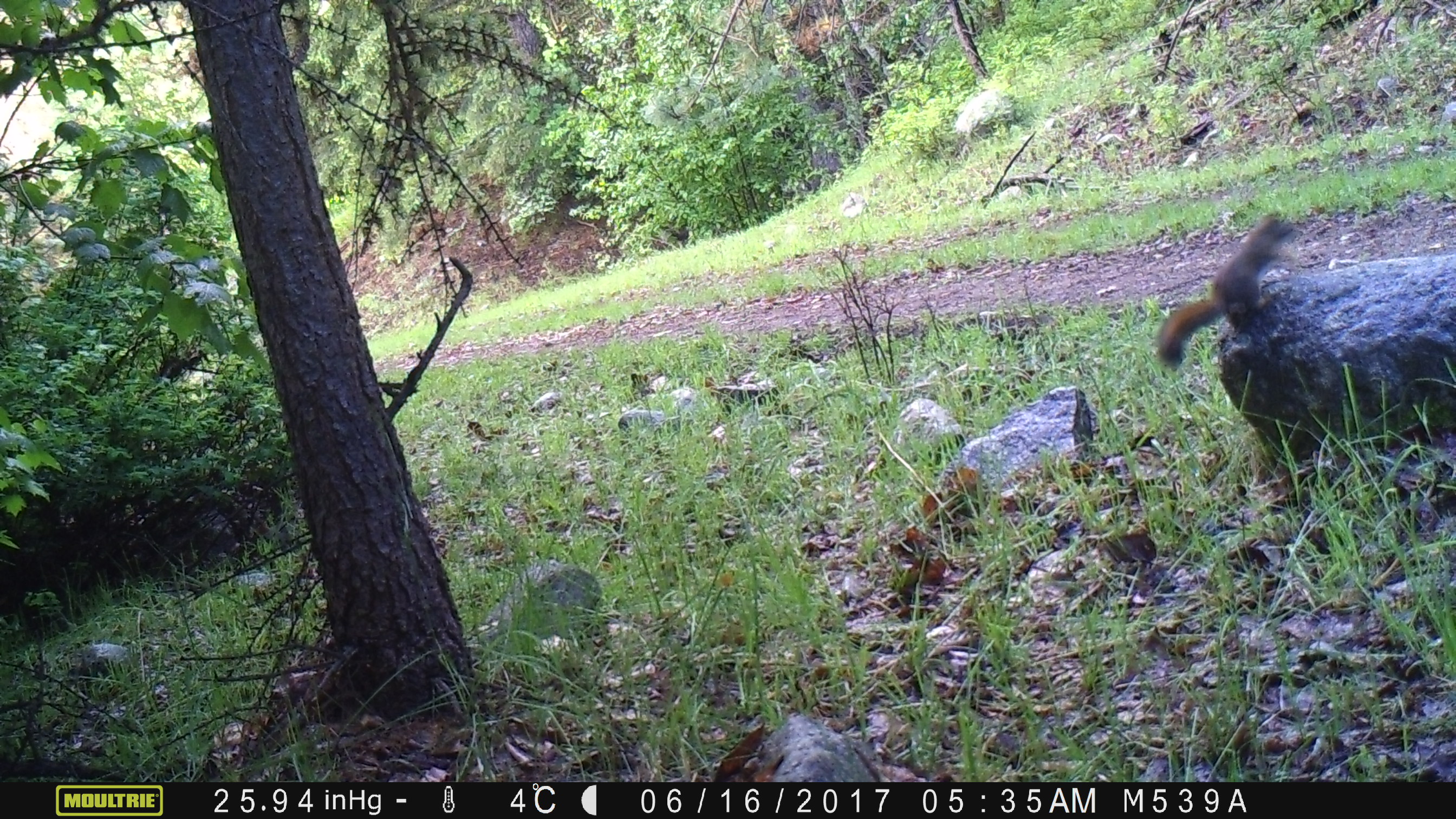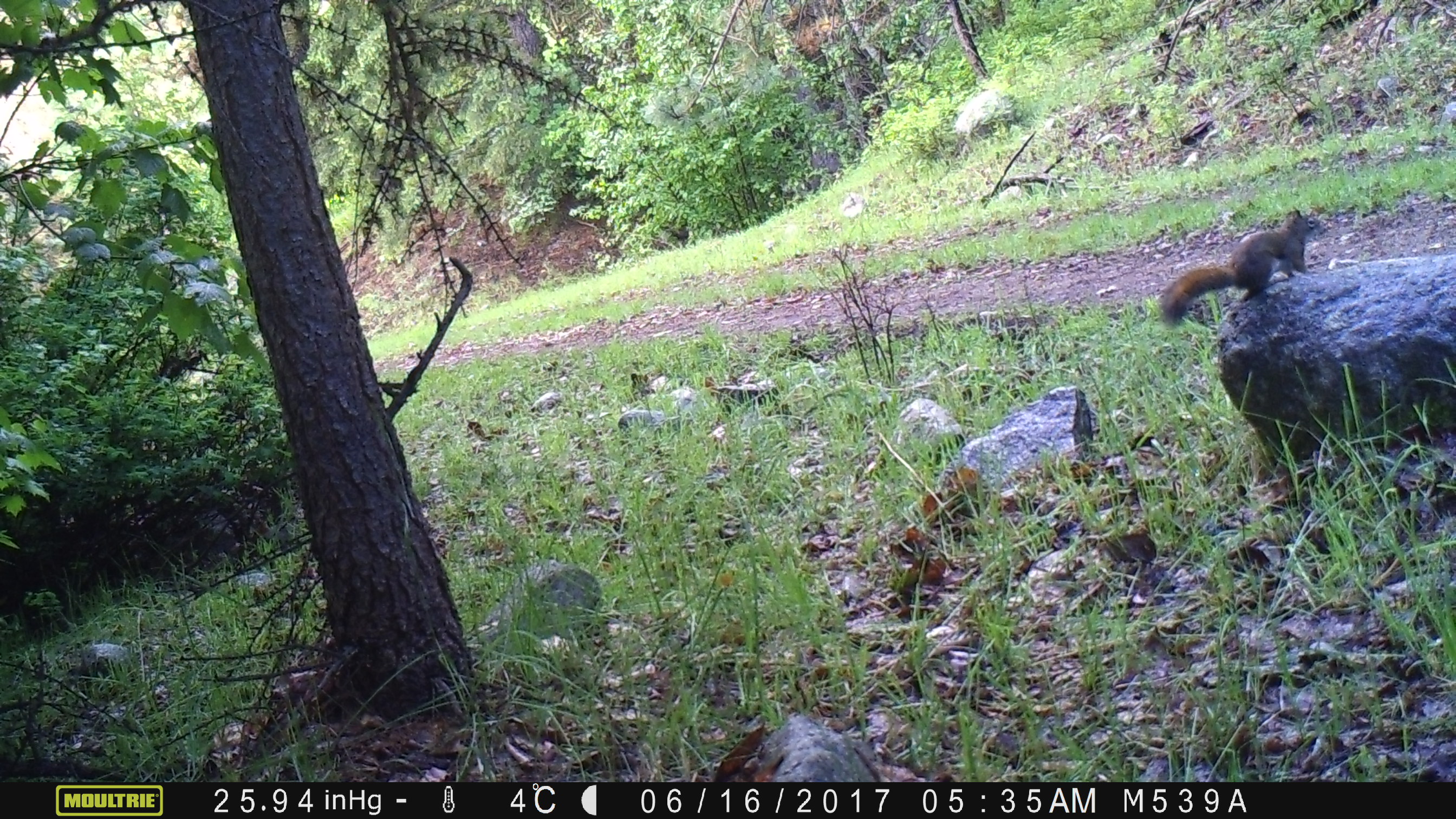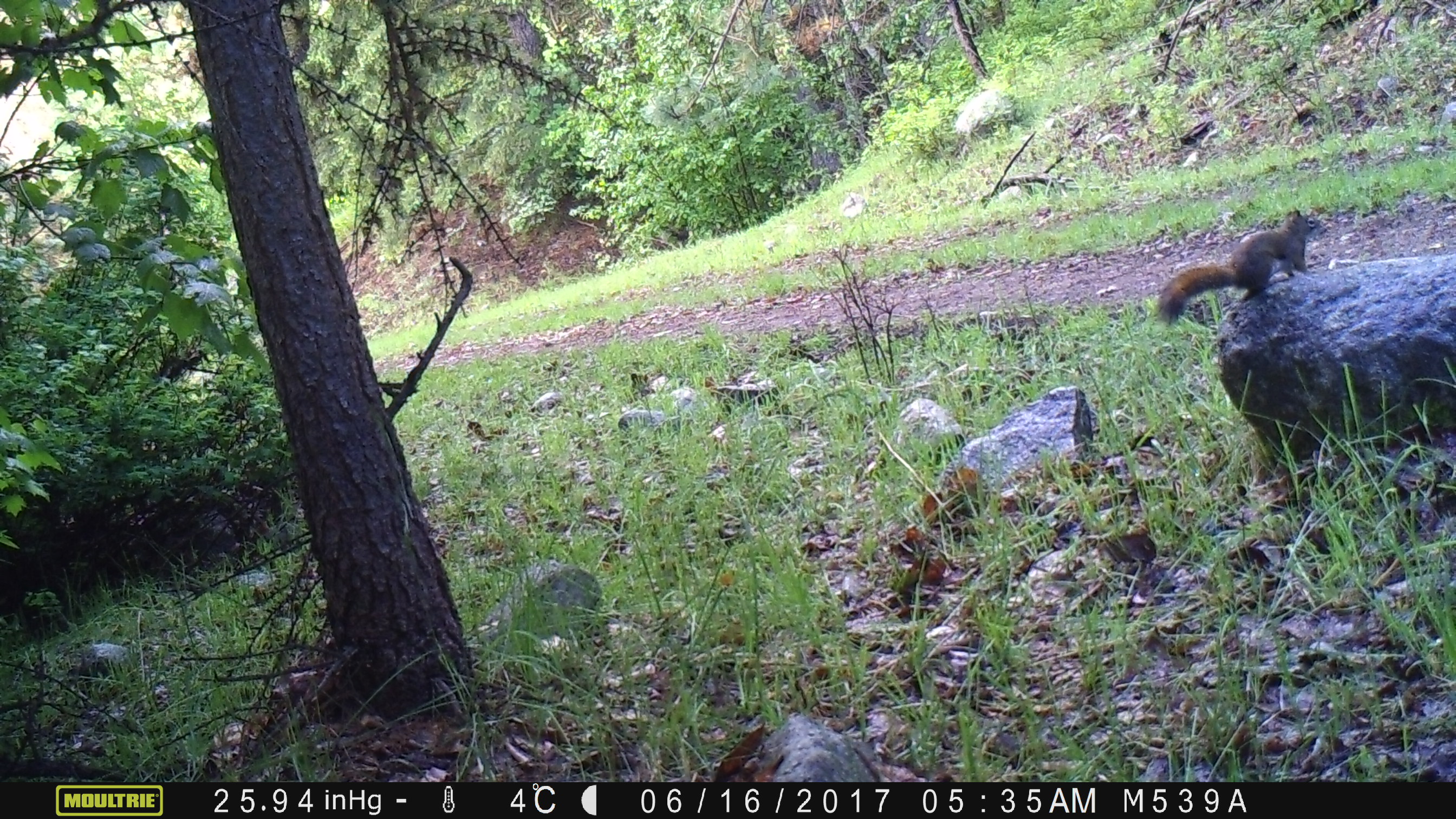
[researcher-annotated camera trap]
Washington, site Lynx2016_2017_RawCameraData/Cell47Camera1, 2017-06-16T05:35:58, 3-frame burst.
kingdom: Animalia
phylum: Chordata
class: Mammalia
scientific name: Mammalia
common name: small mammal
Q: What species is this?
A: Small mammal (Mammalia).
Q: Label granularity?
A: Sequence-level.